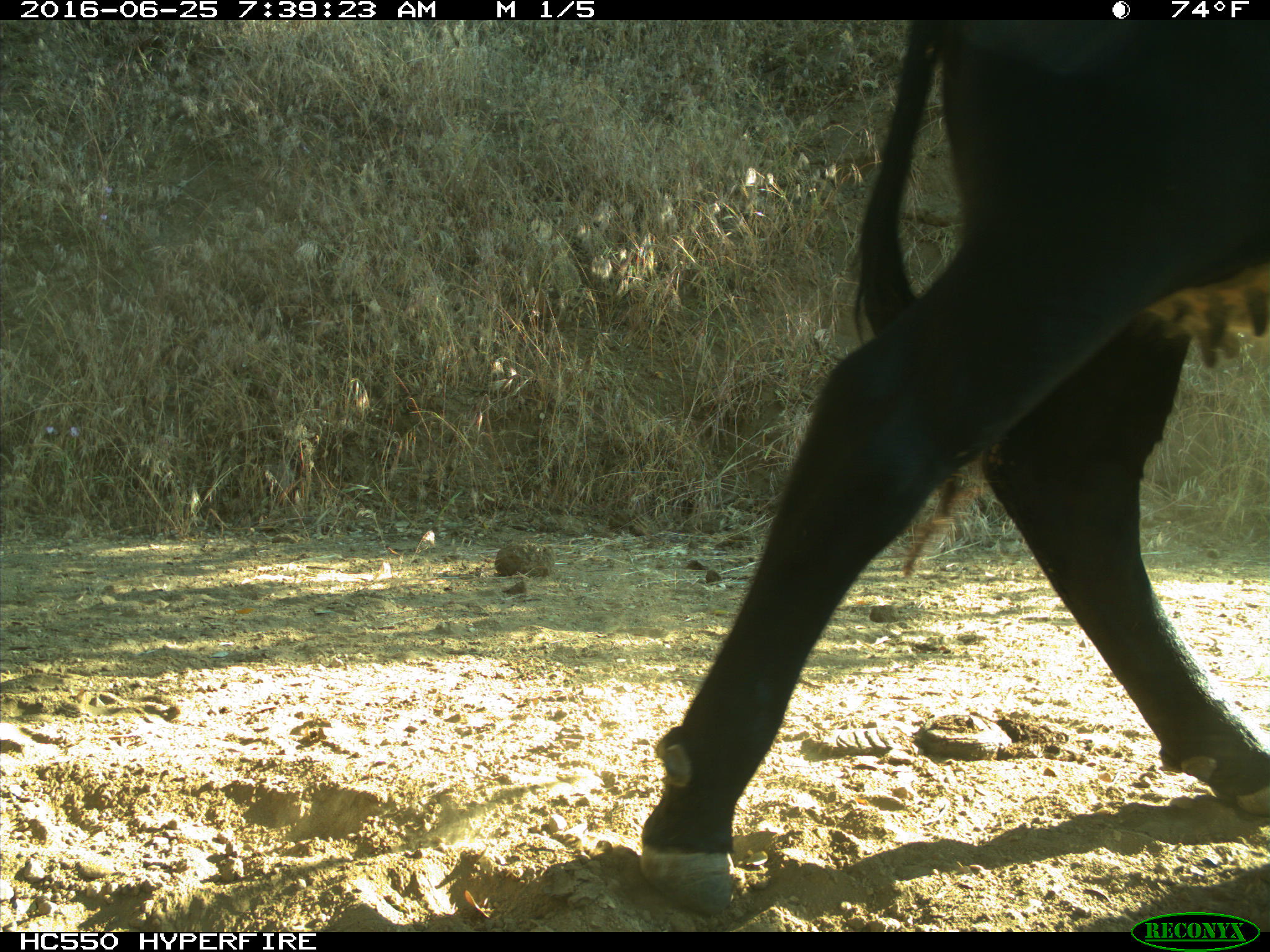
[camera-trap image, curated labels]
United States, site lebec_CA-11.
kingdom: Animalia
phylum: Chordata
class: Mammalia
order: Artiodactyla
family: Bovidae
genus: Bos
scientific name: Bos taurus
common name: domestic cow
Bos taurus (domestic cow).